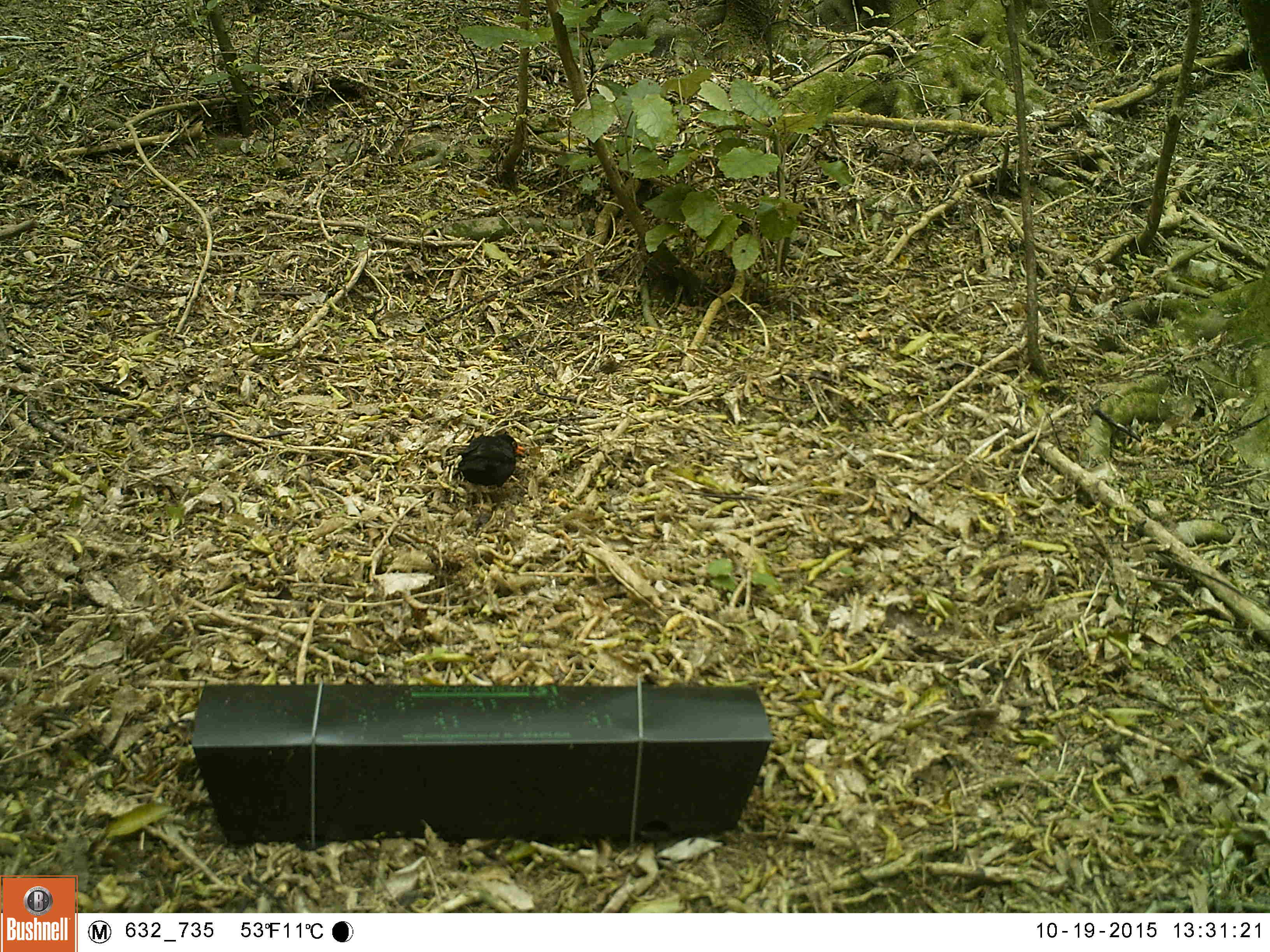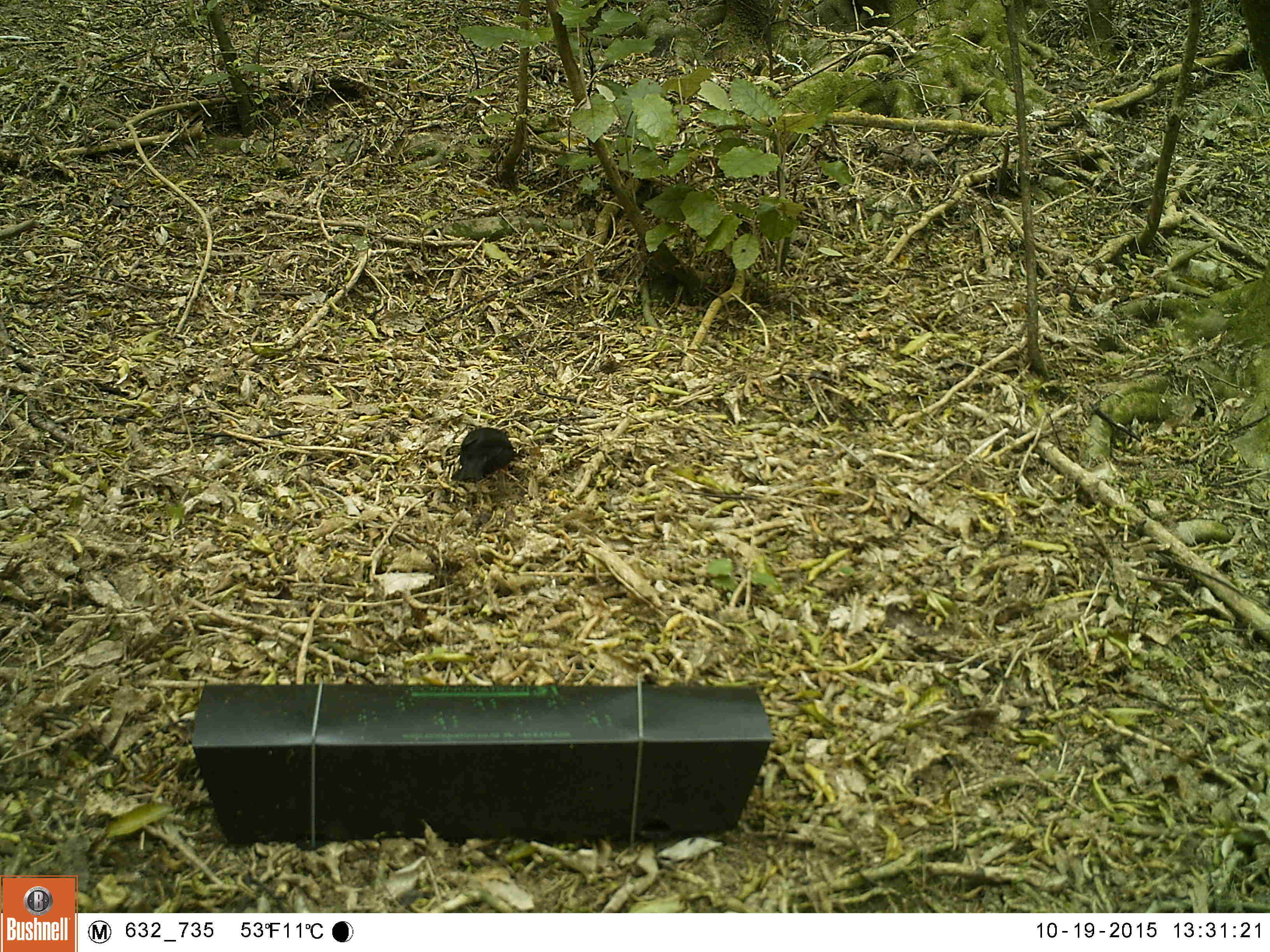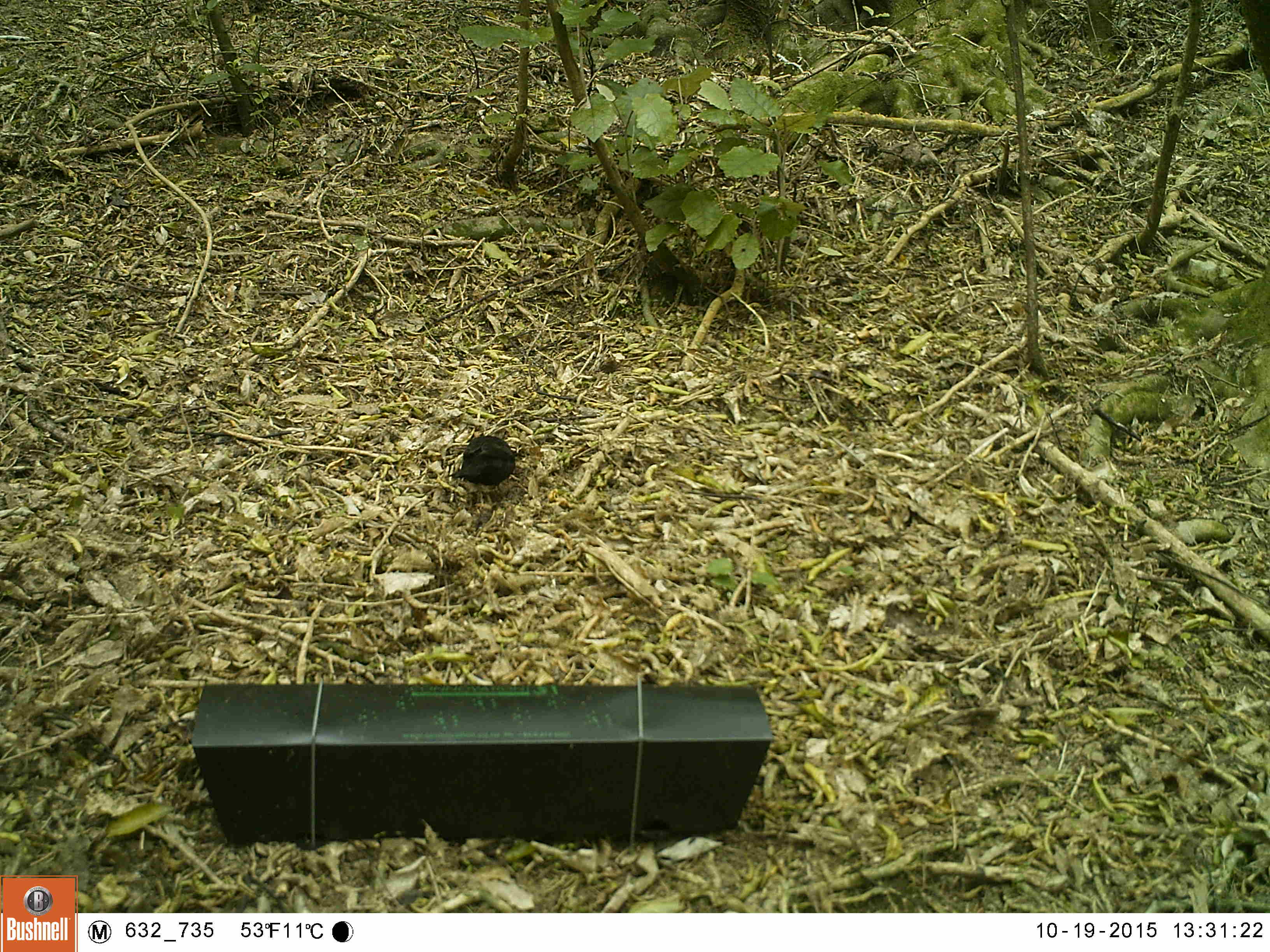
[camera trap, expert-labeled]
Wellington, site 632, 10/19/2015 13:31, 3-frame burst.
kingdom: Animalia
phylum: Chordata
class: Aves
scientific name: Aves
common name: bird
Bird (Aves).